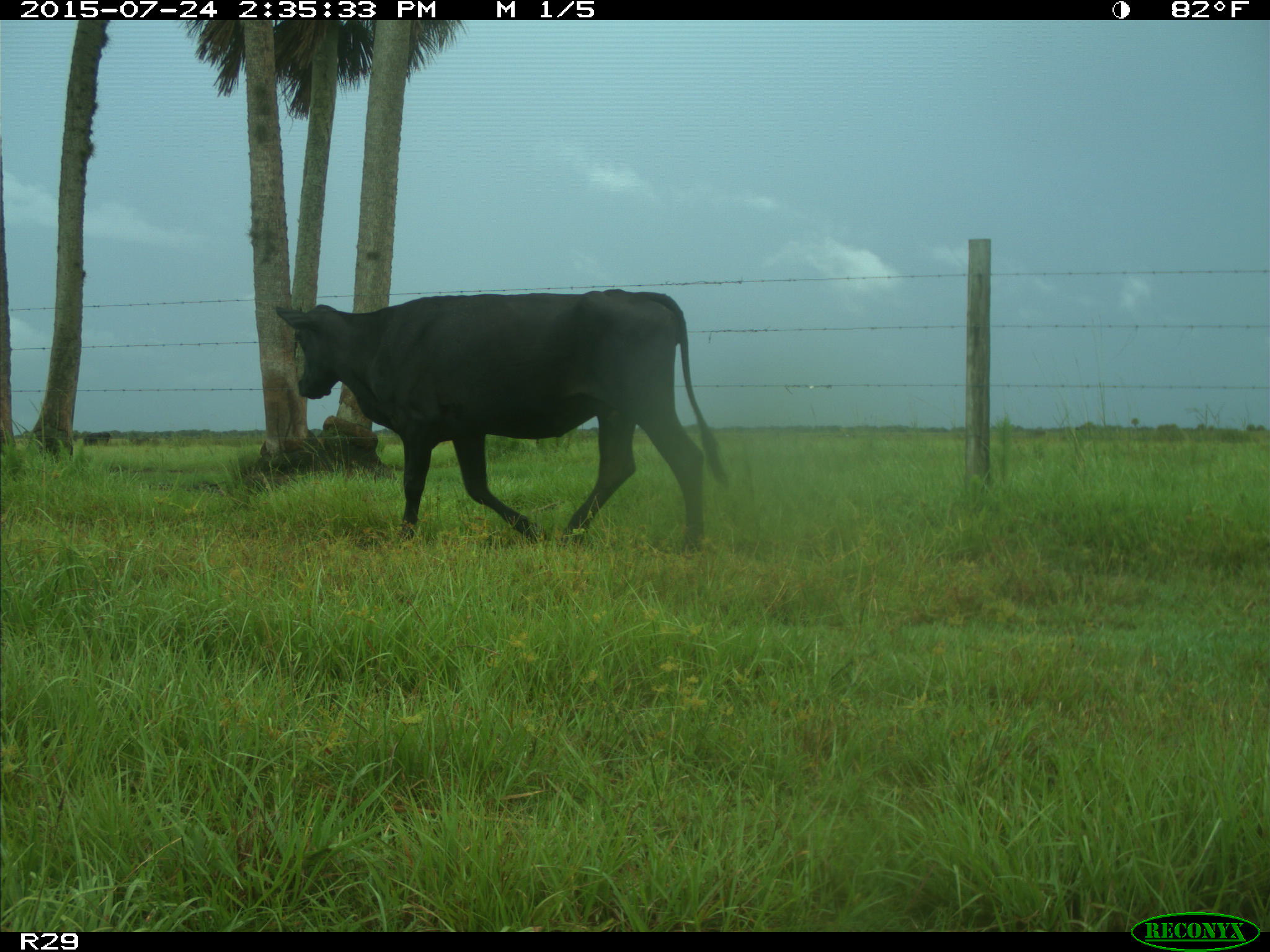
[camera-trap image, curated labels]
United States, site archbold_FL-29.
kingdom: Animalia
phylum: Chordata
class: Mammalia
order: Artiodactyla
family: Bovidae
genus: Bos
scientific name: Bos taurus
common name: domestic cow